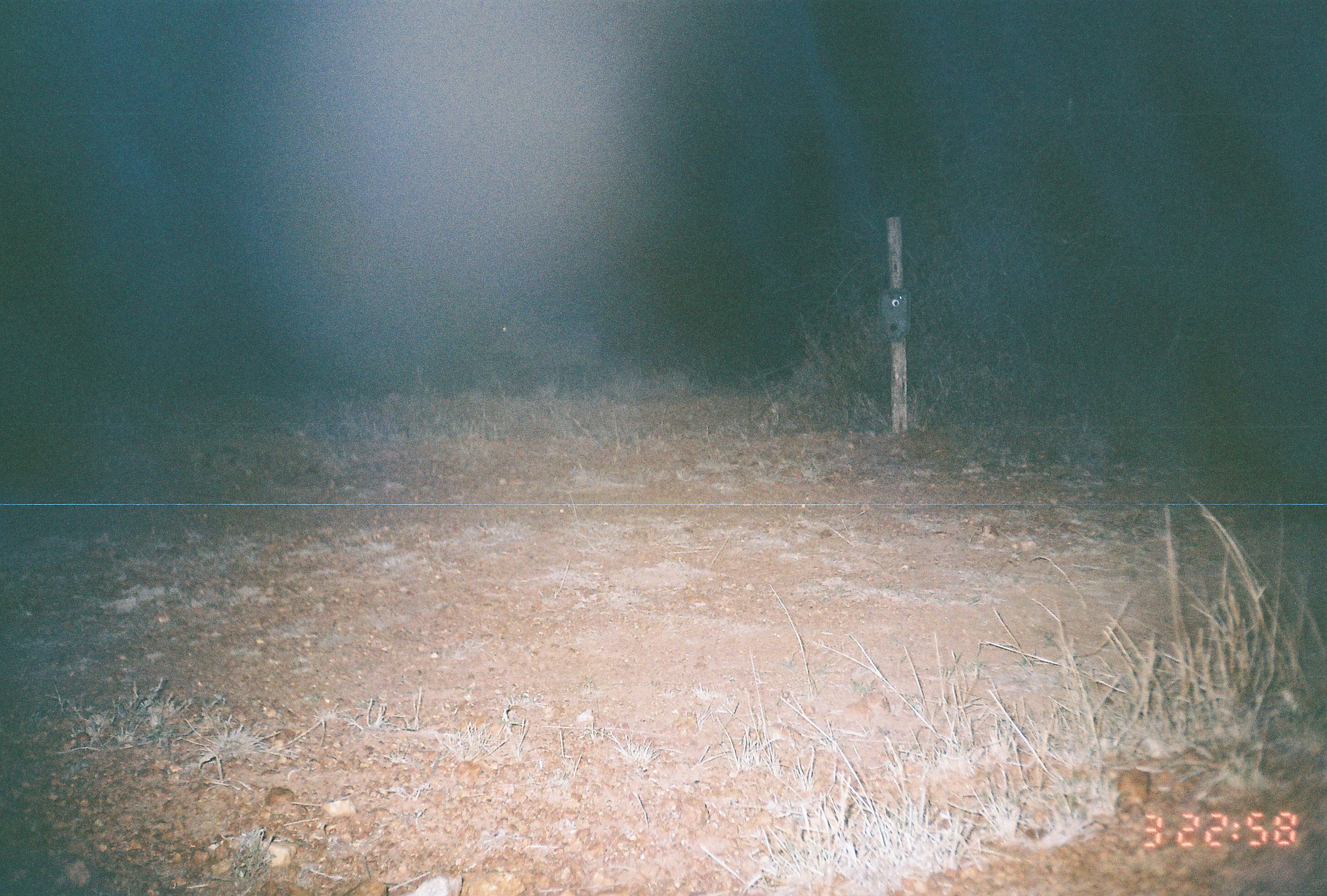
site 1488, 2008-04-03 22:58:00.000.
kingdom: Animalia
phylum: Chordata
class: Mammalia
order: Artiodactyla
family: Suidae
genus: Phacochoerus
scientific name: Phacochoerus africanus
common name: common warthog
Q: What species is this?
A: Phacochoerus africanus (common warthog).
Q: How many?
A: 1.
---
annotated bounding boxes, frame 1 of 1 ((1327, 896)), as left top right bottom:
phacochoerus africanus: 486 311 606 397